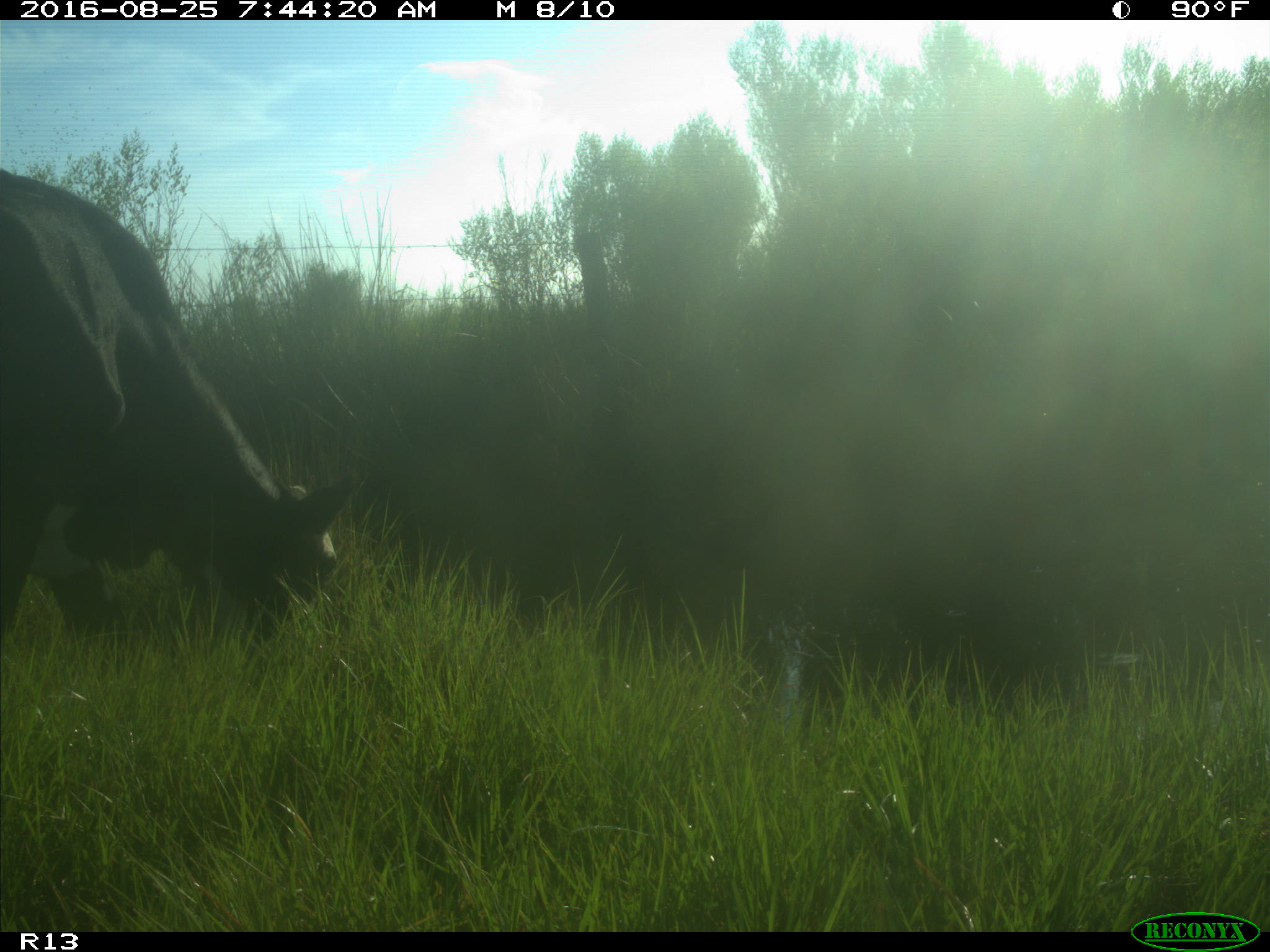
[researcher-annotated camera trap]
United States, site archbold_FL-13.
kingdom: Animalia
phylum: Chordata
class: Mammalia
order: Artiodactyla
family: Bovidae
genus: Bos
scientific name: Bos taurus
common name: domestic cow